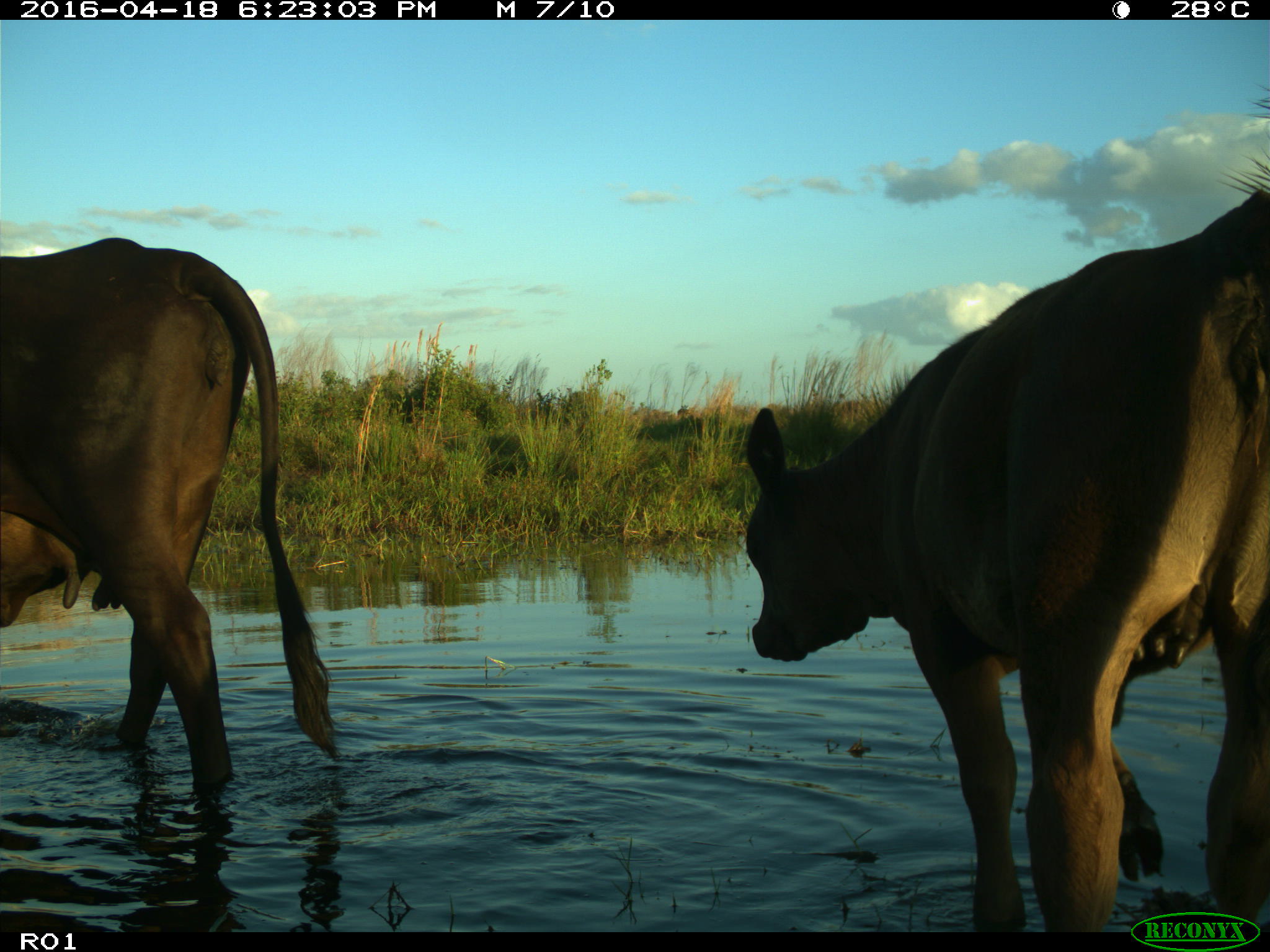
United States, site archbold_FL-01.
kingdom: Animalia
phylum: Chordata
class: Mammalia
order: Artiodactyla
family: Bovidae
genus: Bos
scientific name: Bos taurus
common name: domestic cow